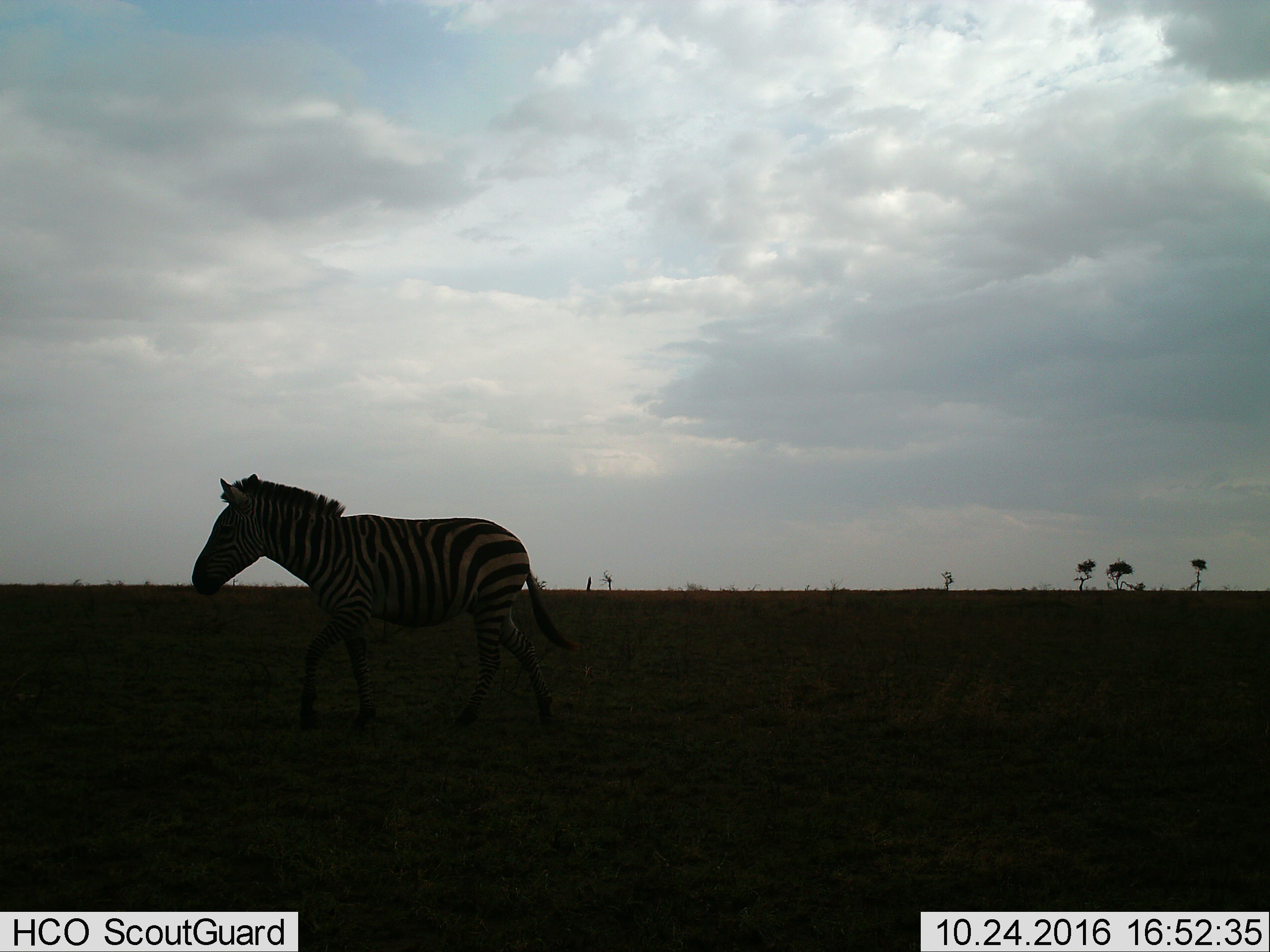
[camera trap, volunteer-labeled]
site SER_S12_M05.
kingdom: Animalia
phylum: Chordata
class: Mammalia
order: Perissodactyla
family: Equidae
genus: Equus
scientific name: Equus quagga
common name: plains zebra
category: zebraplains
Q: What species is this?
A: Zebraplains (plains zebra) (Equus quagga).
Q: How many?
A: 1.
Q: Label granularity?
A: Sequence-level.